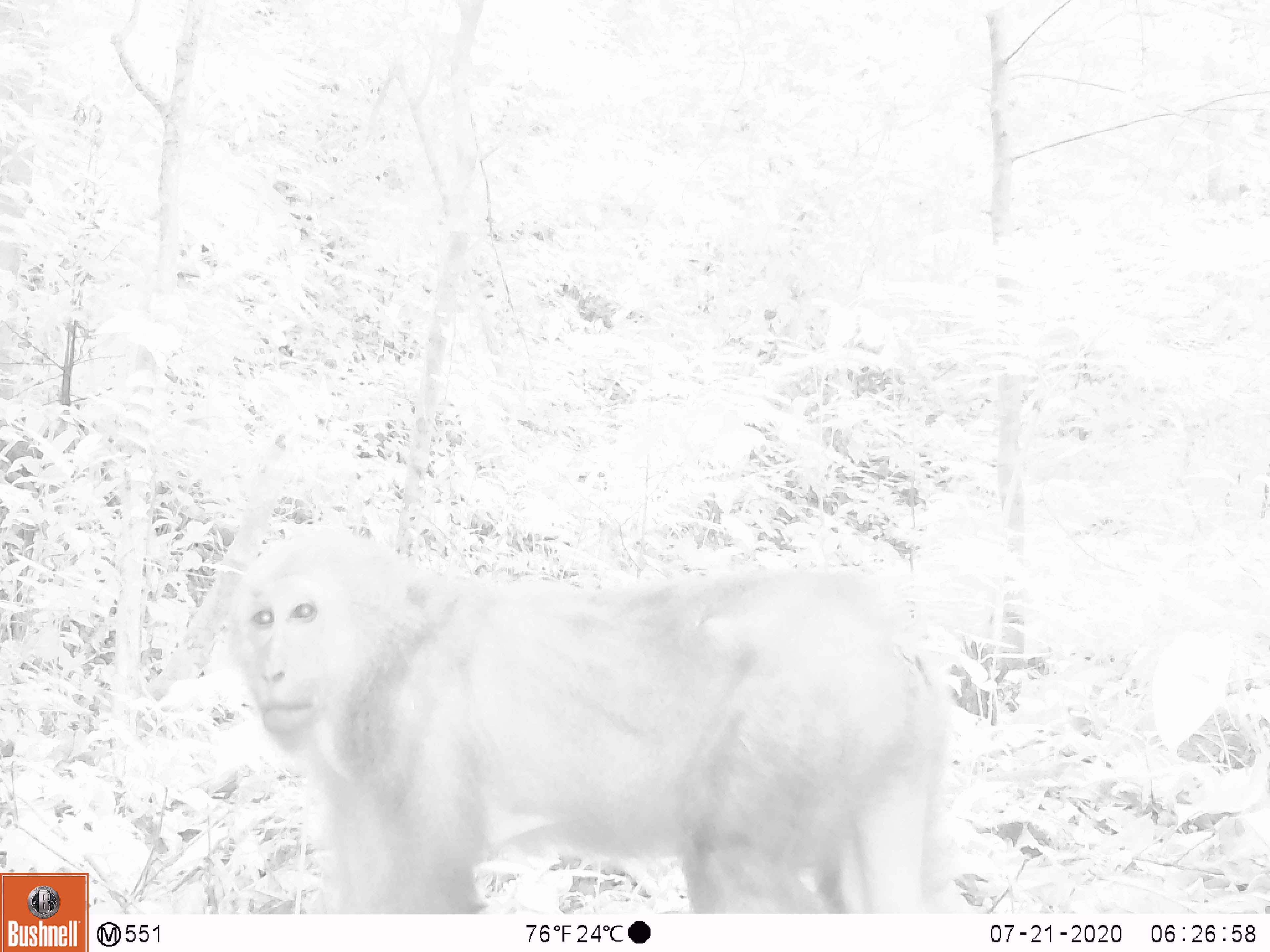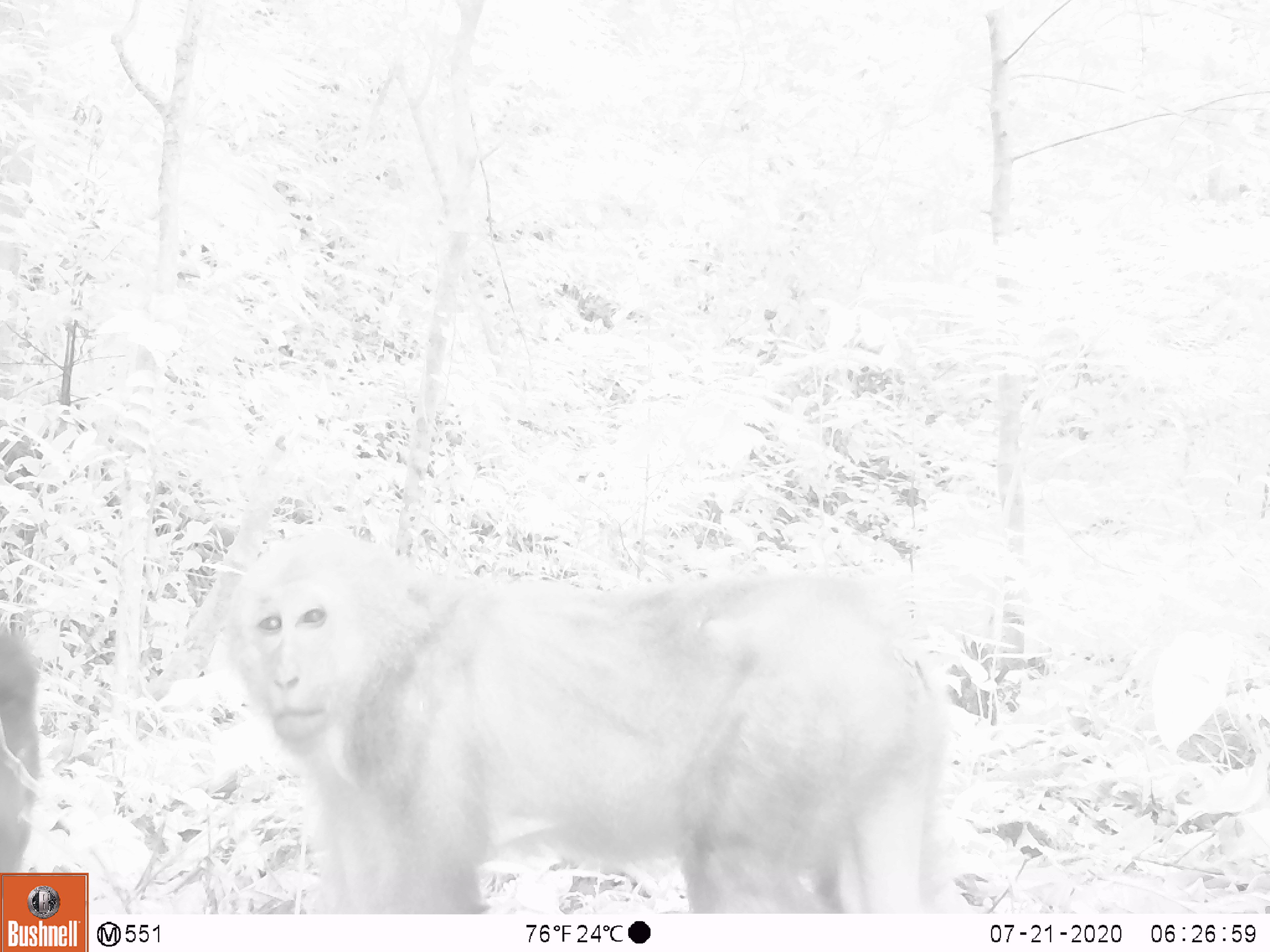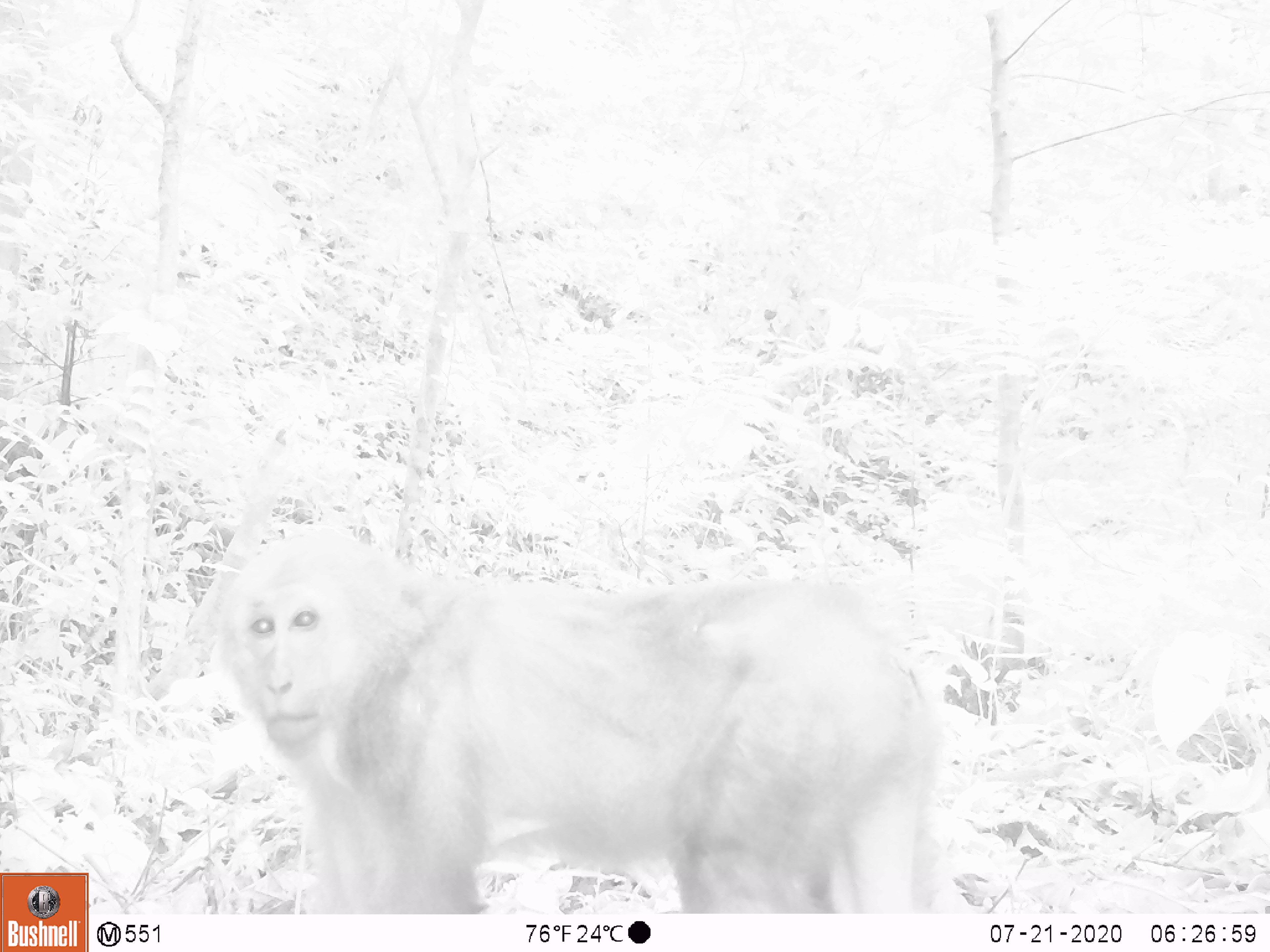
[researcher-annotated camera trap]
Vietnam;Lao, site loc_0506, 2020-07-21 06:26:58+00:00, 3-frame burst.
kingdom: Animalia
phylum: Chordata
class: Mammalia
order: Primates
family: Cercopithecidae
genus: Macaca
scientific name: Macaca arctoides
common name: stump-tailed macaque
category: stump tailed macaque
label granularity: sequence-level